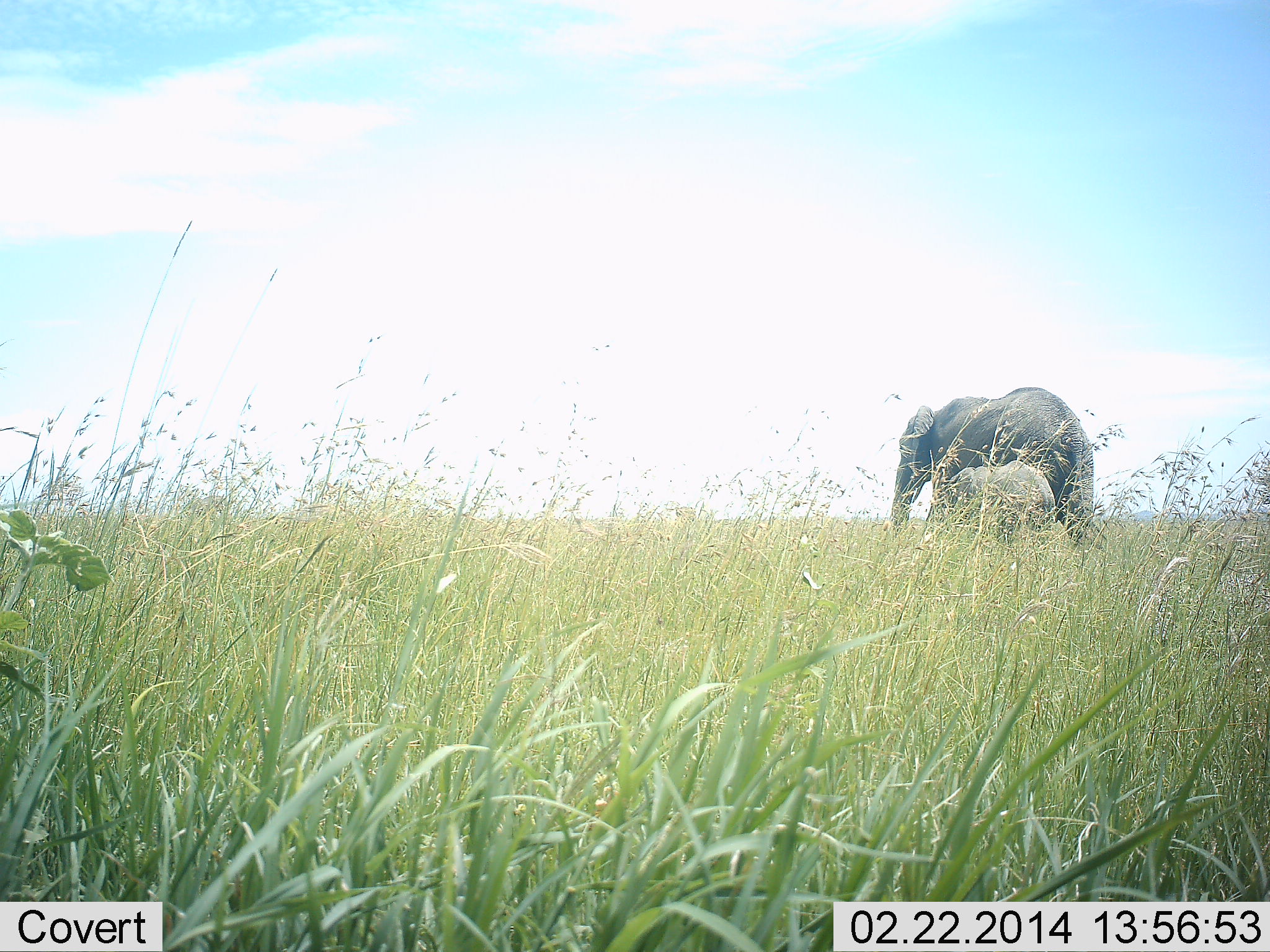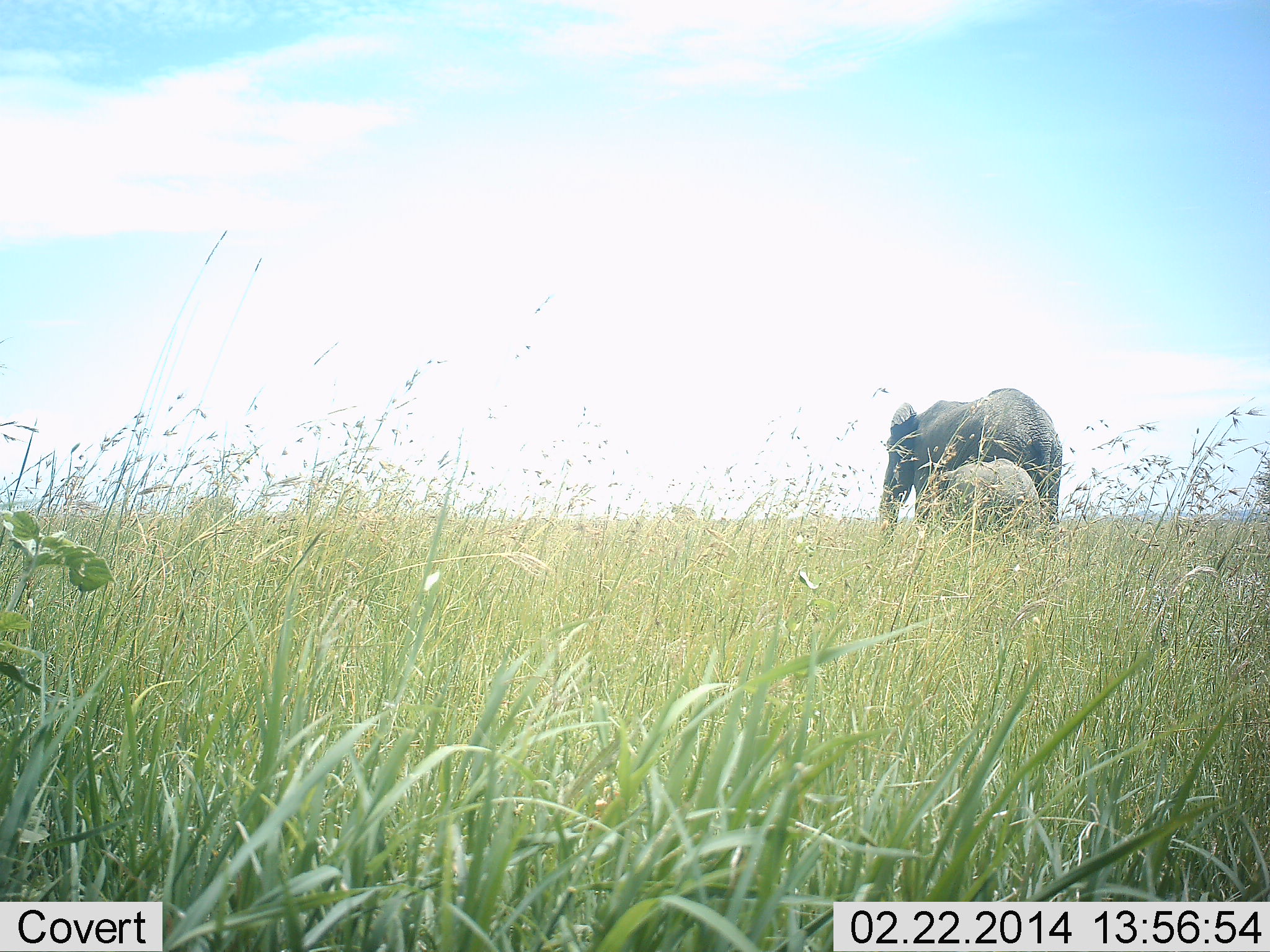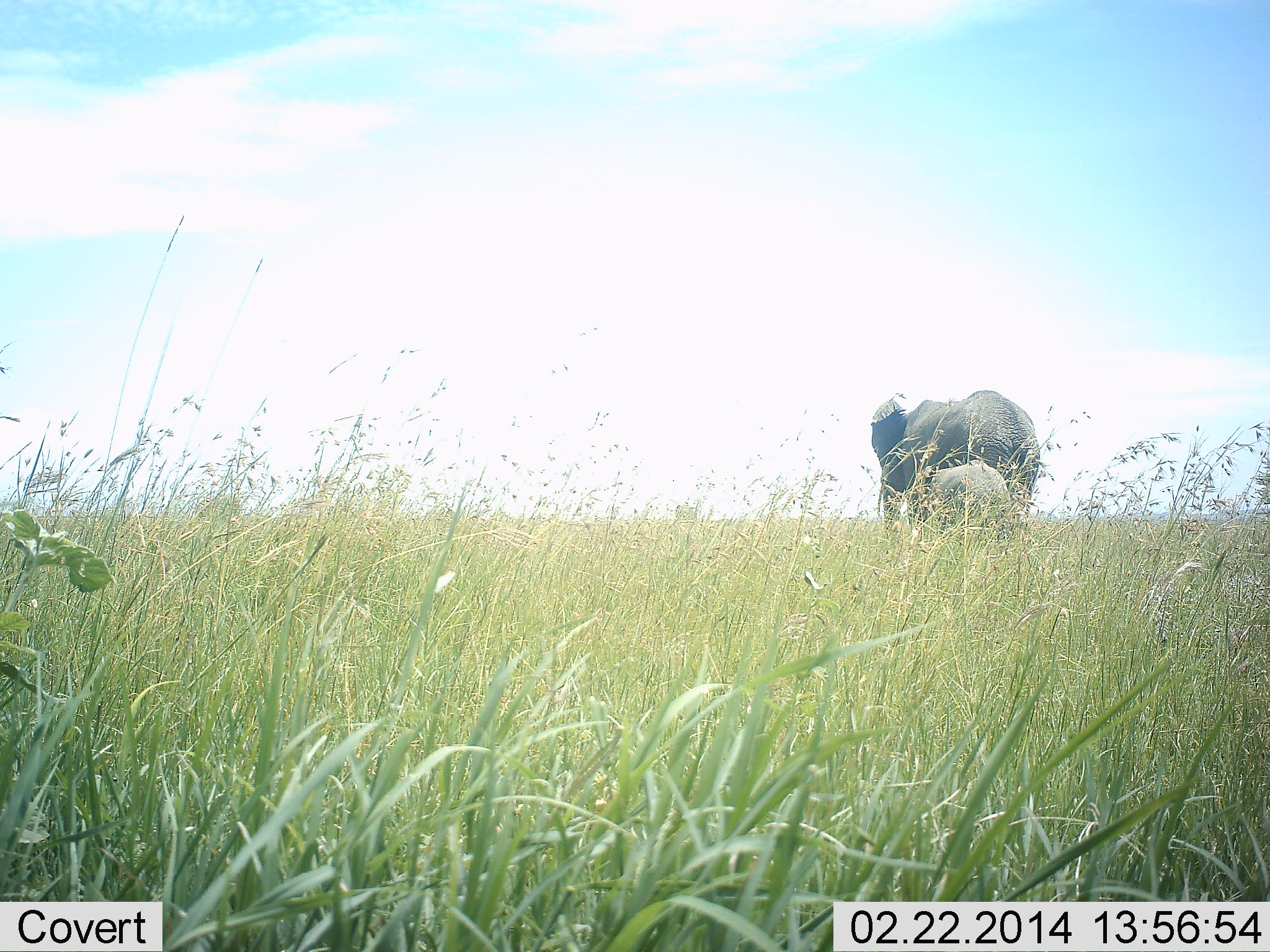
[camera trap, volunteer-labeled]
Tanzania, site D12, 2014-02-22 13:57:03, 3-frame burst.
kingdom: Animalia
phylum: Chordata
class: Mammalia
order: Proboscidea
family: Elephantidae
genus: Loxodonta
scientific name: Loxodonta africana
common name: african bush elephant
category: elephant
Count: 2.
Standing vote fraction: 0%.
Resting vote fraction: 0%.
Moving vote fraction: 100%.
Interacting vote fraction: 0%.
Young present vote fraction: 90%.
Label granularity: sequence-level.